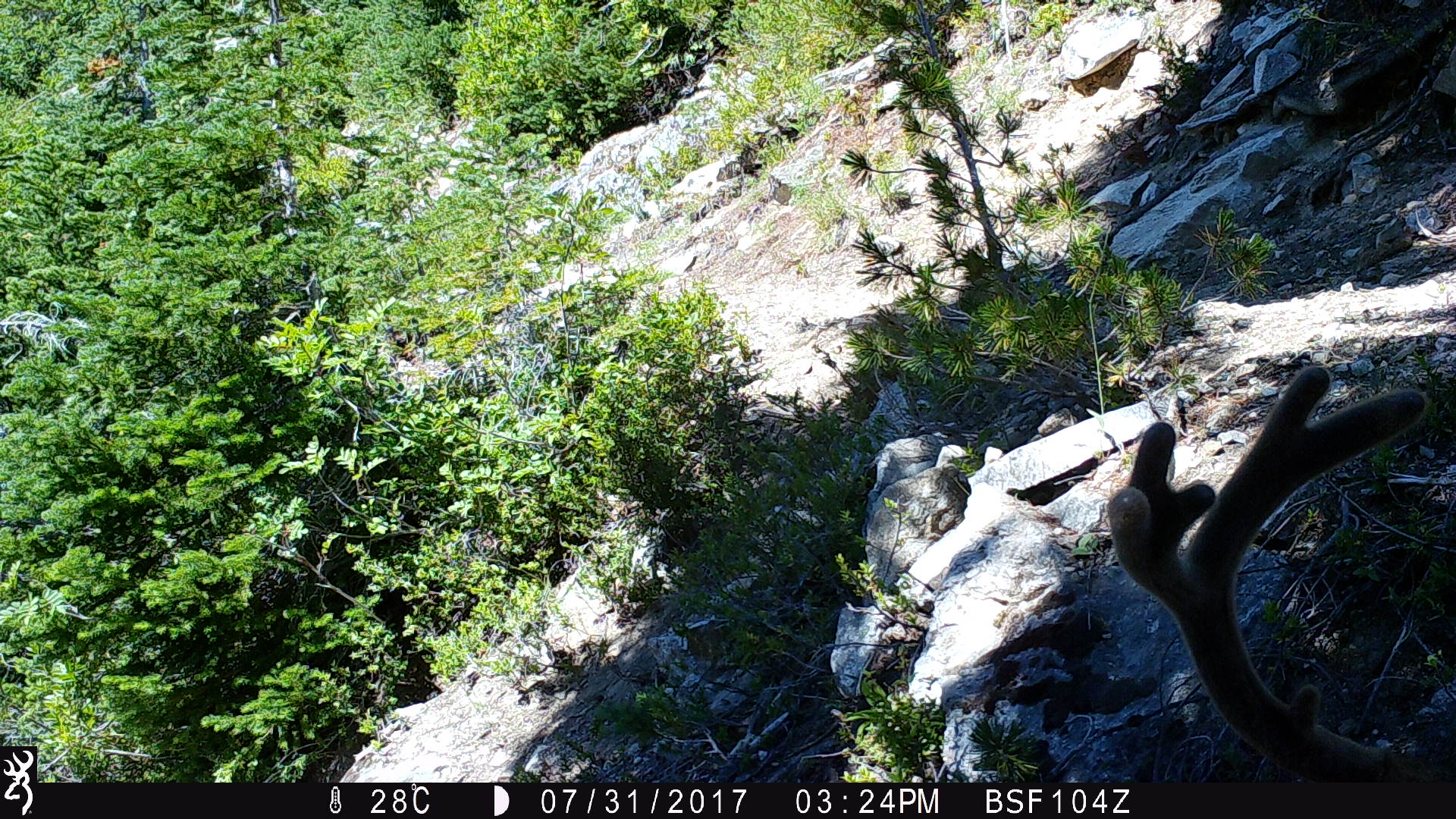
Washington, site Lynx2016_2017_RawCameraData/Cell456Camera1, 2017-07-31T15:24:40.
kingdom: Animalia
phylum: Chordata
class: Mammalia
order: Artiodactyla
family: Cervidae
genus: Odocoileus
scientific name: Odocoileus hemionus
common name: mule deer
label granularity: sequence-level